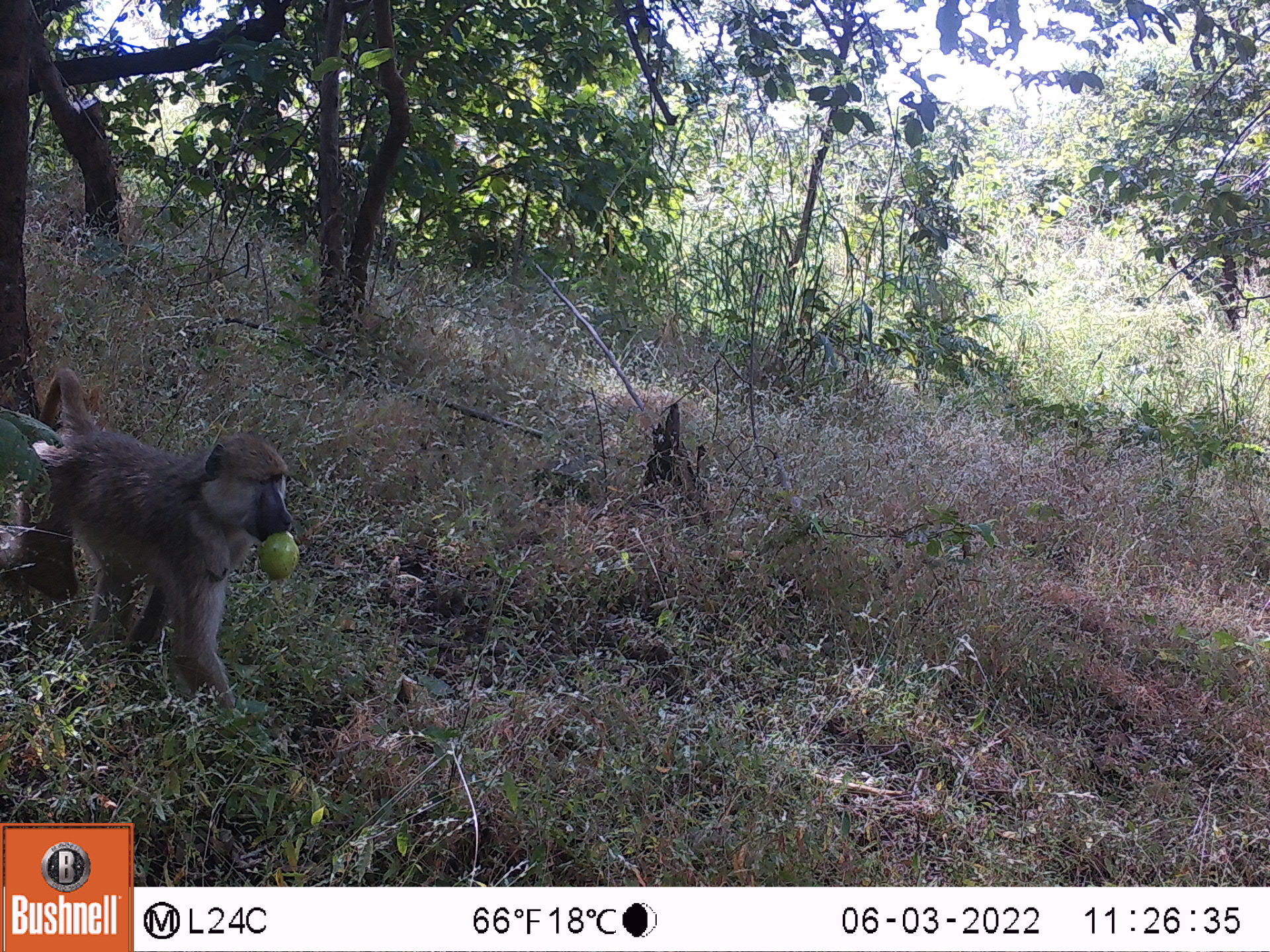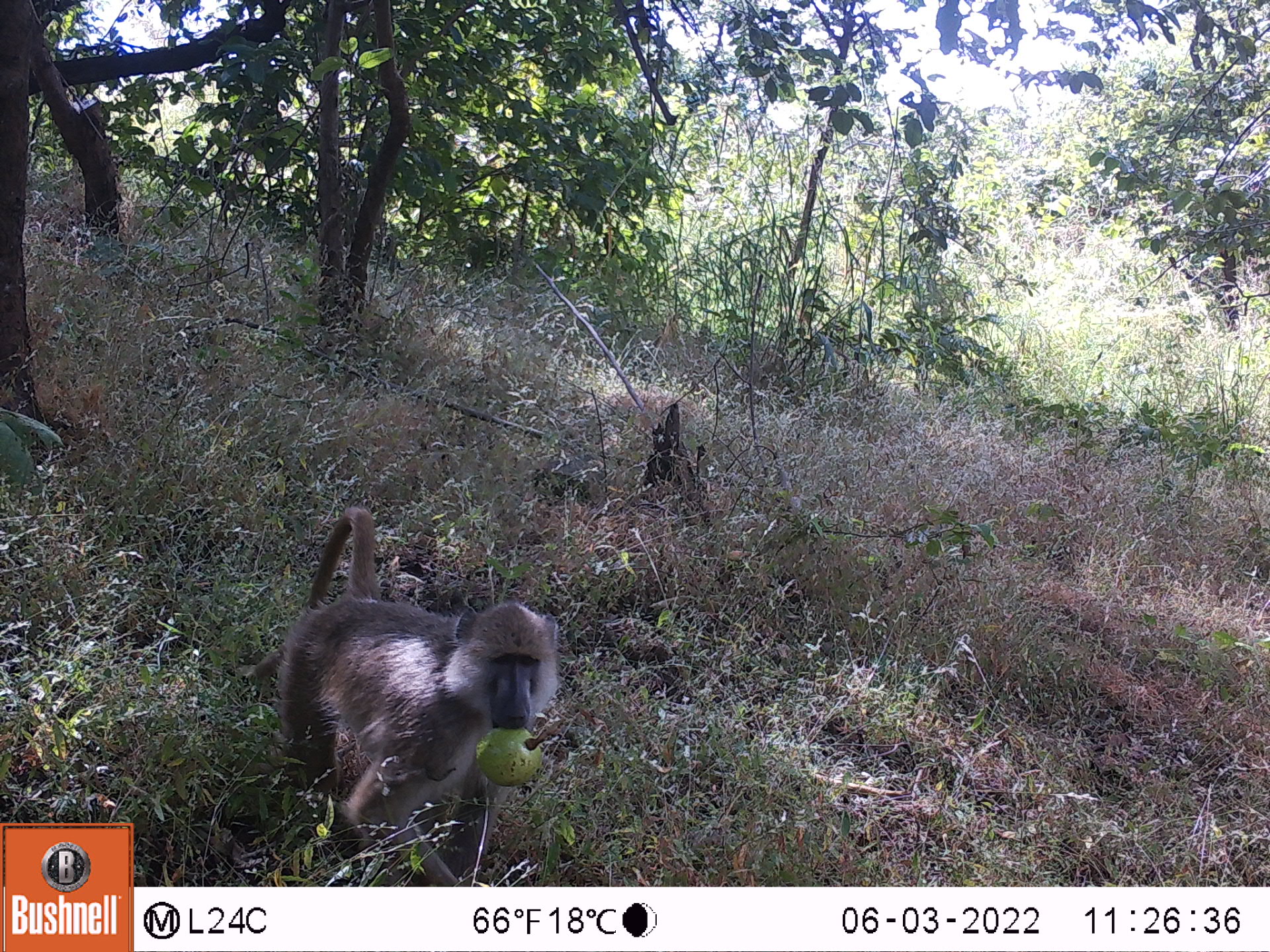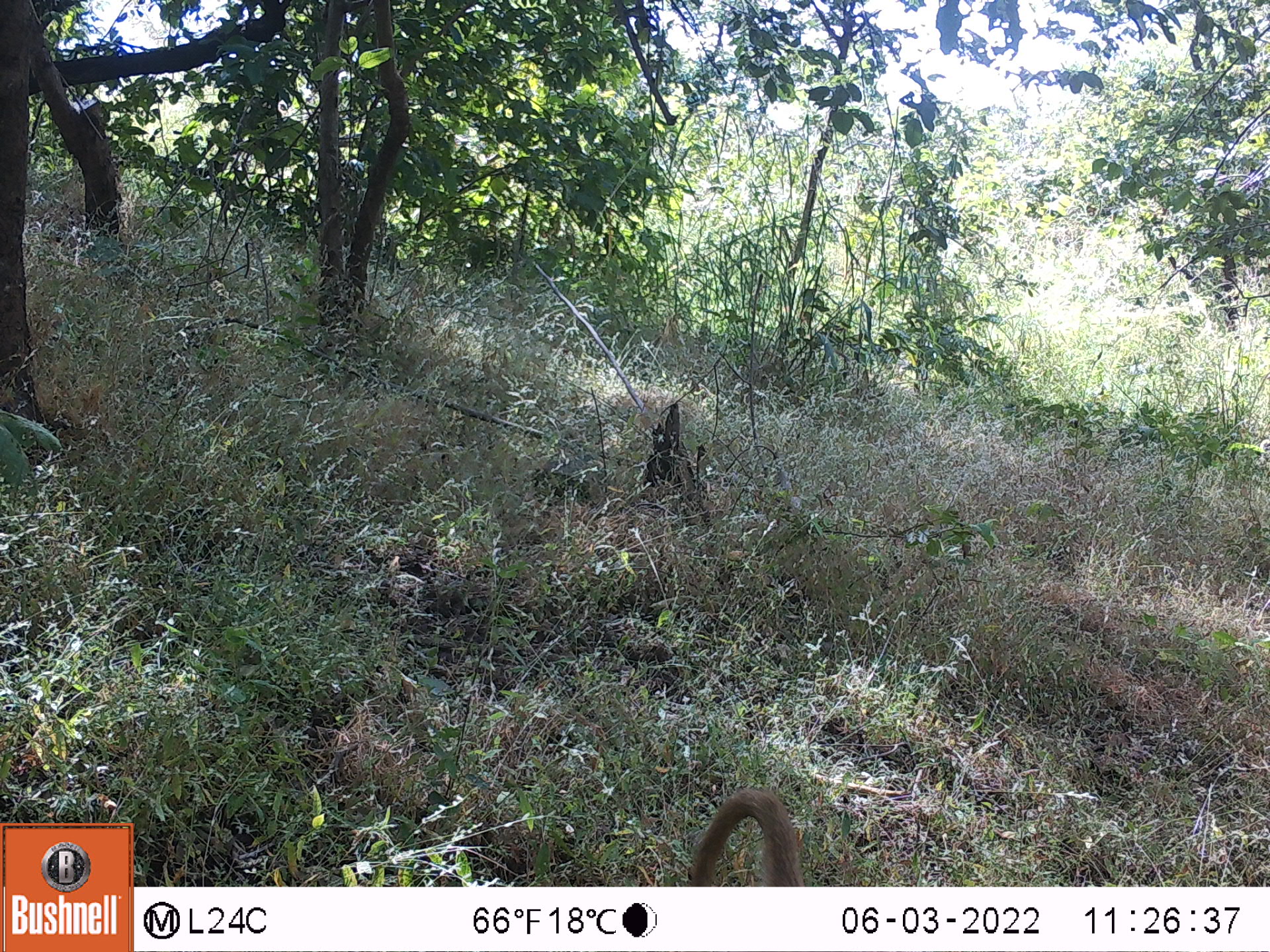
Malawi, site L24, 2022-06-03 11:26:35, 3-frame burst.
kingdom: Animalia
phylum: Chordata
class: Mammalia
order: Primates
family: Cercopithecidae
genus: Papio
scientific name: Papio cynocephalus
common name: yellow baboon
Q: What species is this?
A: Yellow baboon (Papio cynocephalus).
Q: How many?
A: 1.